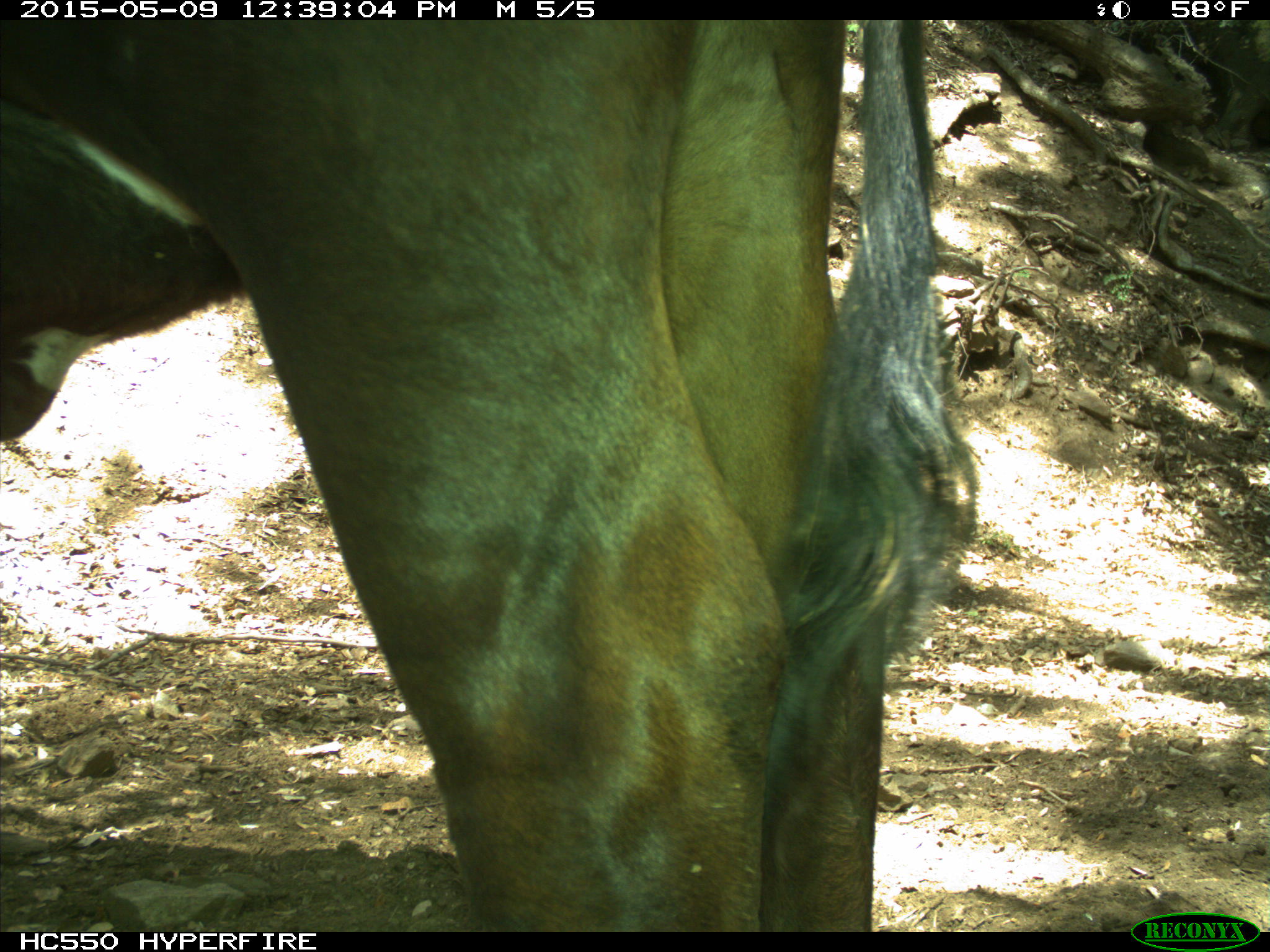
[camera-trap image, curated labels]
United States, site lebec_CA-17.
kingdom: Animalia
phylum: Chordata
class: Mammalia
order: Artiodactyla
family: Bovidae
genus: Bos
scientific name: Bos taurus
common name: domestic cow